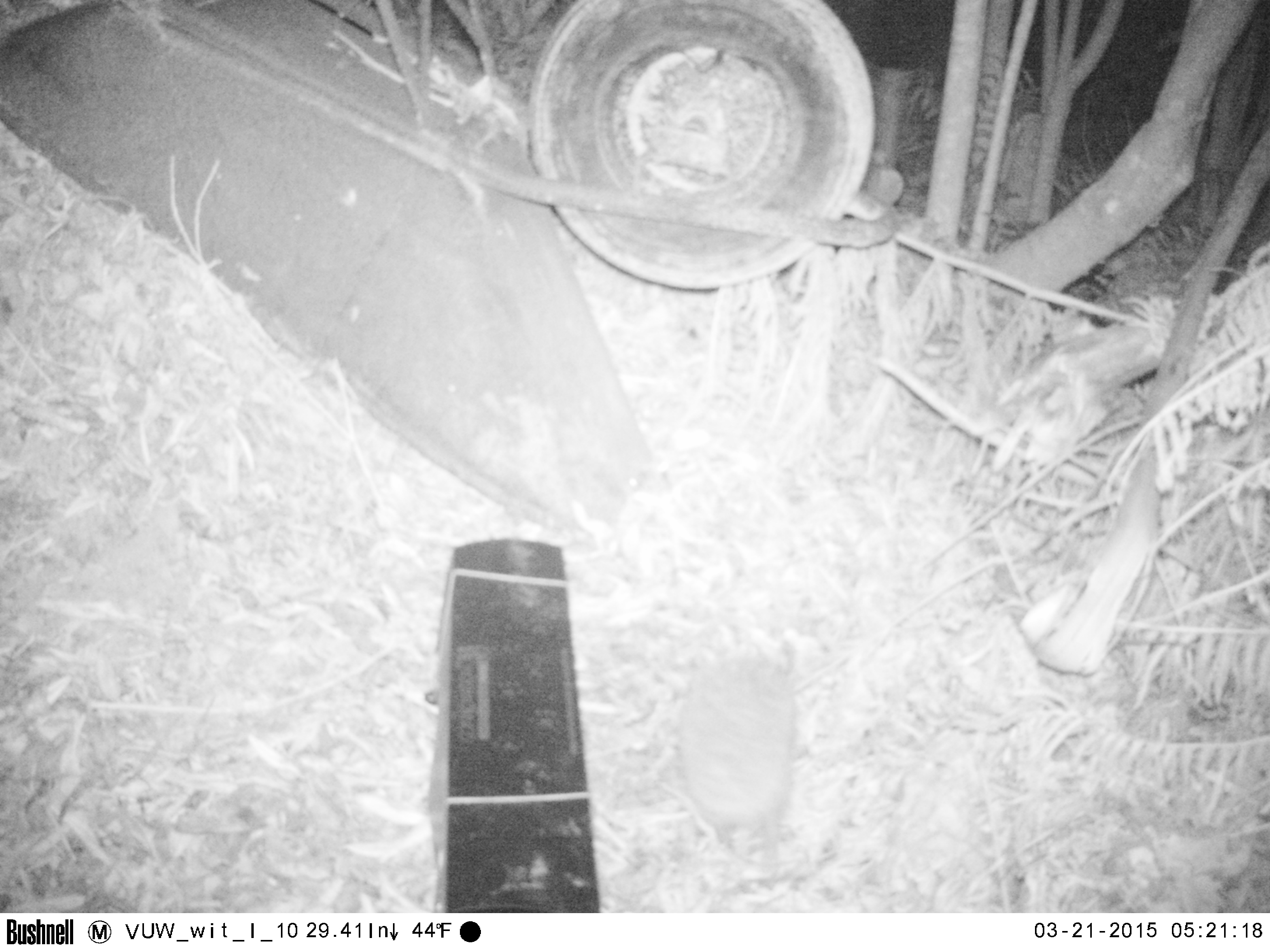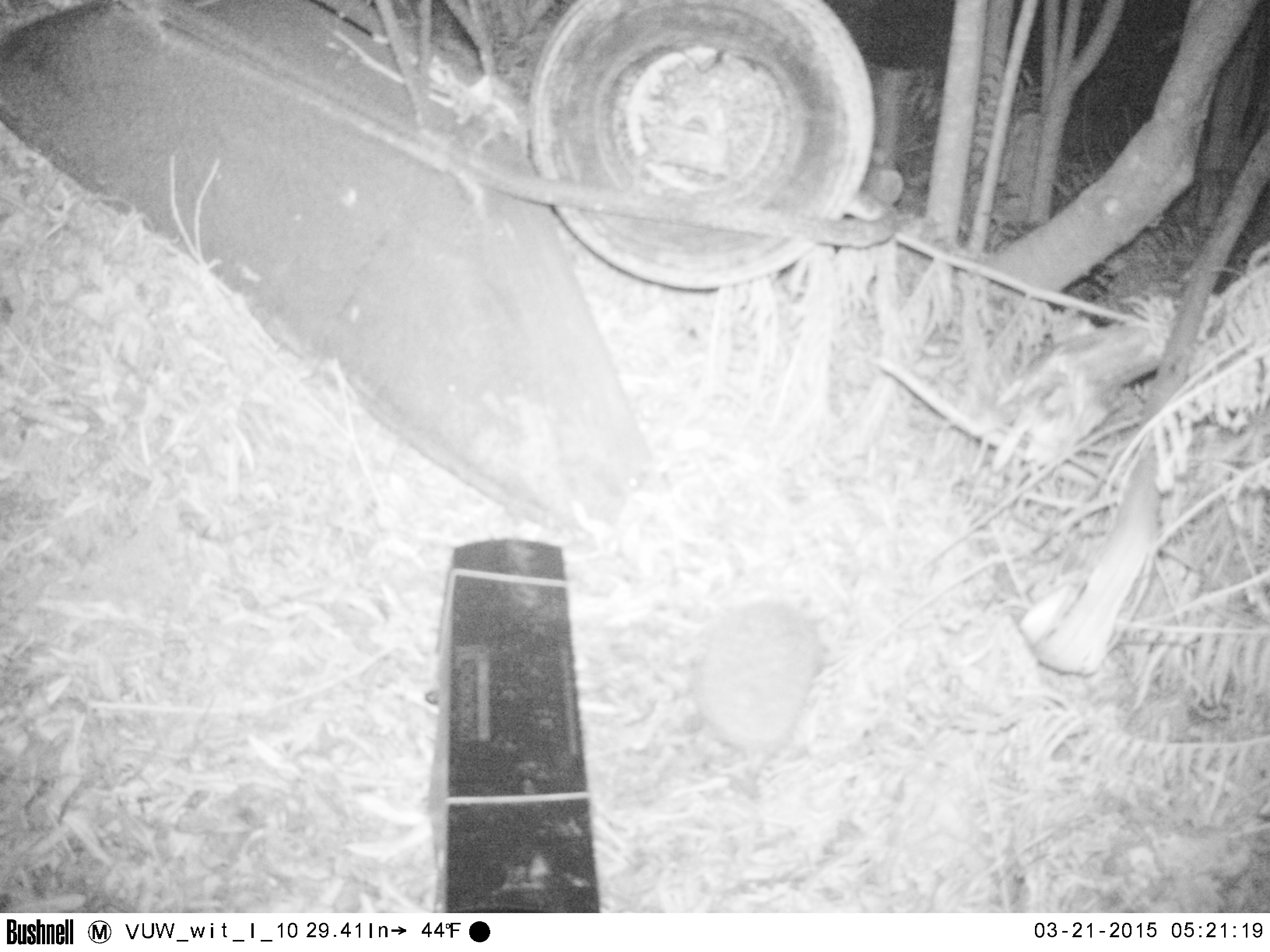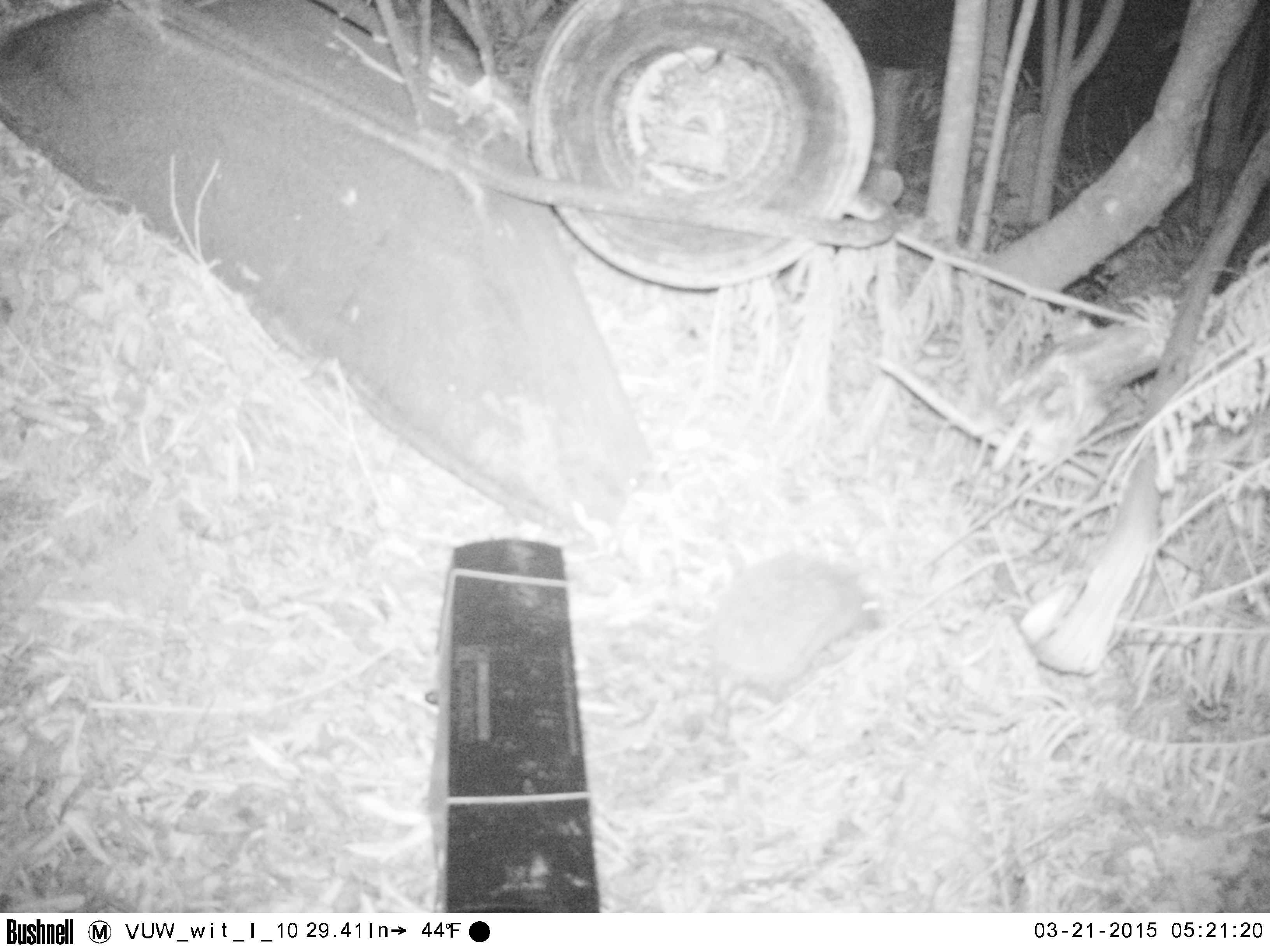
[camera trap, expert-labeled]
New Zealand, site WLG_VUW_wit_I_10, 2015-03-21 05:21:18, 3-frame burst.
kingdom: Animalia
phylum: Chordata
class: Mammalia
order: Eulipotyphla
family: Erinaceidae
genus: Erinaceus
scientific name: Erinaceus europaeus europaeus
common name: european hedgehog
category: hedgehog